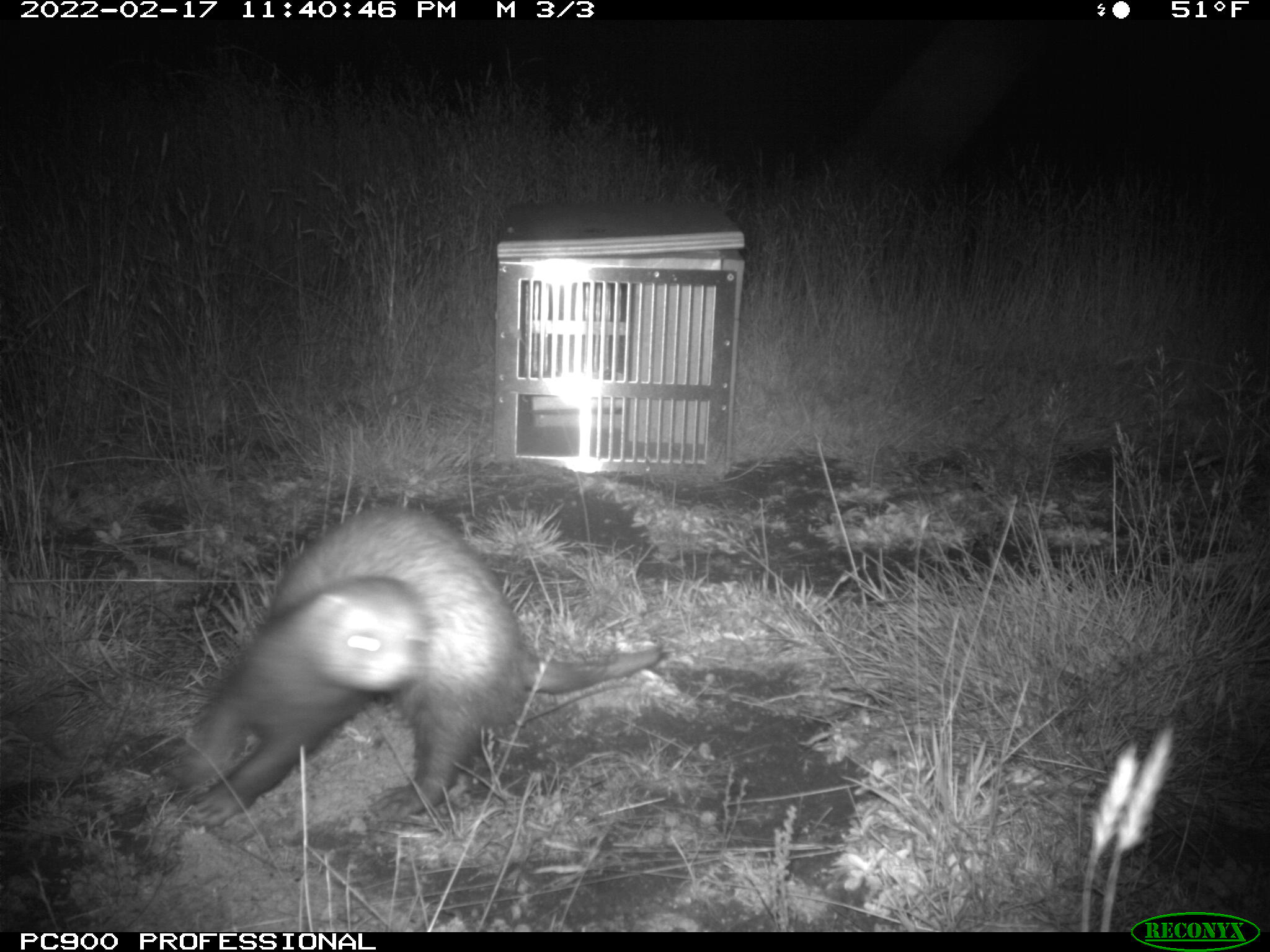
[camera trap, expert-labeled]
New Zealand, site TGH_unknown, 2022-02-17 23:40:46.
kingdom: Animalia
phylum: Chordata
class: Mammalia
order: Carnivora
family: Mustelidae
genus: Mustela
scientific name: Mustela furo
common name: ferret